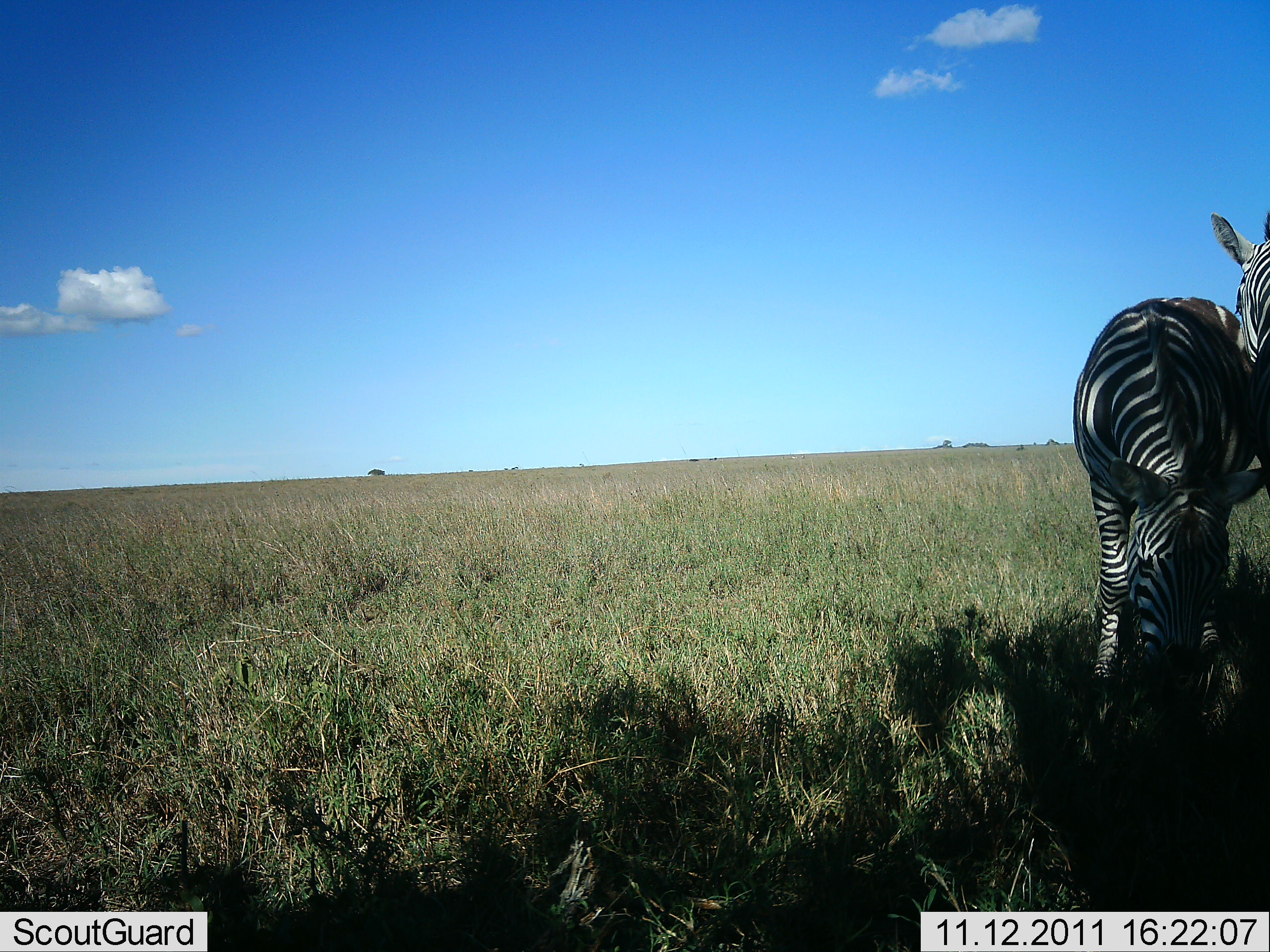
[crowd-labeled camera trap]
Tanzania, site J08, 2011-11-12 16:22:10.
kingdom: Animalia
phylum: Chordata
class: Mammalia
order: Perissodactyla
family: Equidae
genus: Equus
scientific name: Equus quagga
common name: plains zebra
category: zebra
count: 2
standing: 73%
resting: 0%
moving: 9%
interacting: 27%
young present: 0%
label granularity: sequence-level